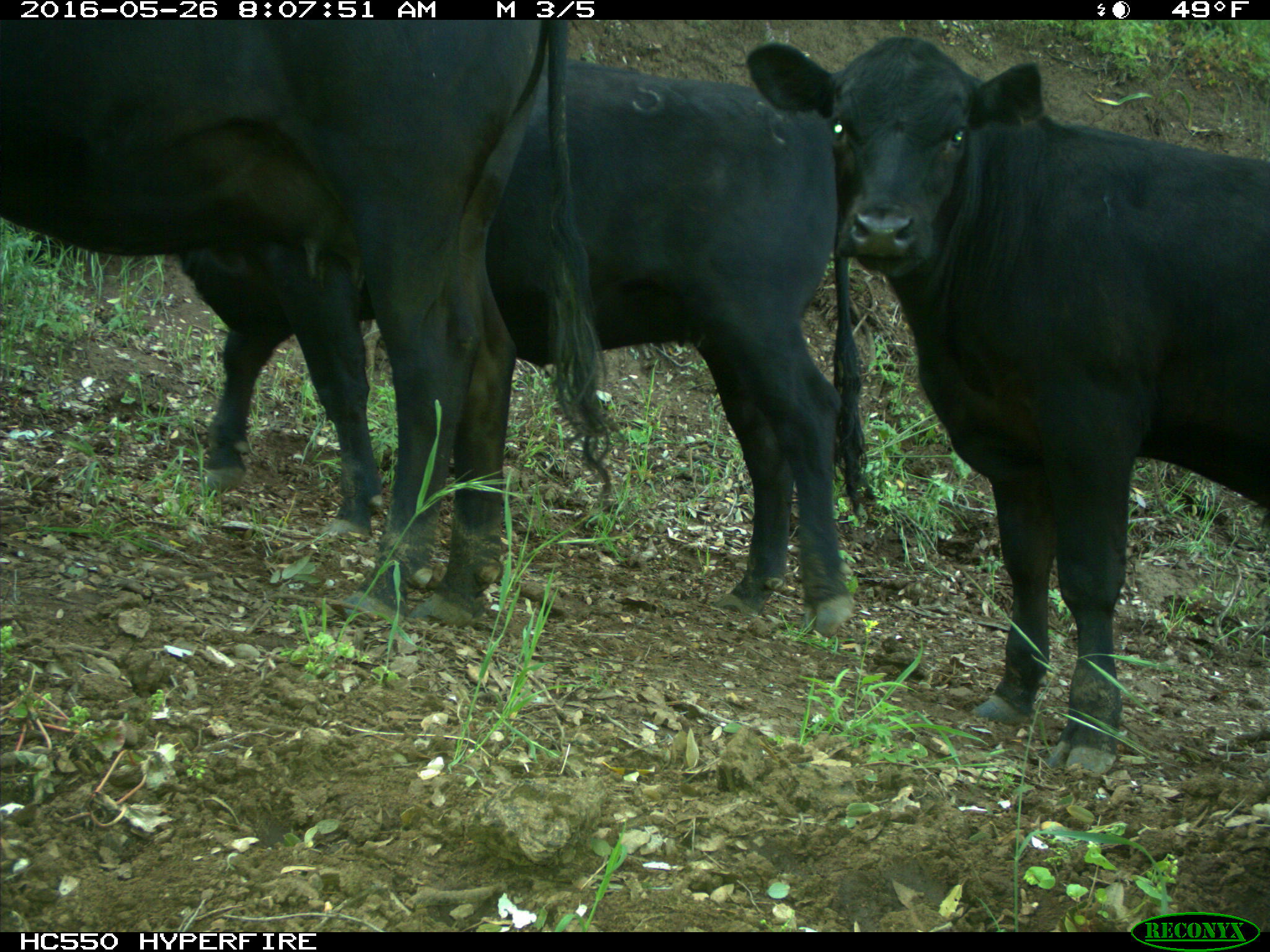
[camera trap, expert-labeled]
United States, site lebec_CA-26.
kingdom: Animalia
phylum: Chordata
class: Mammalia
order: Artiodactyla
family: Bovidae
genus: Bos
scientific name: Bos taurus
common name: domestic cow